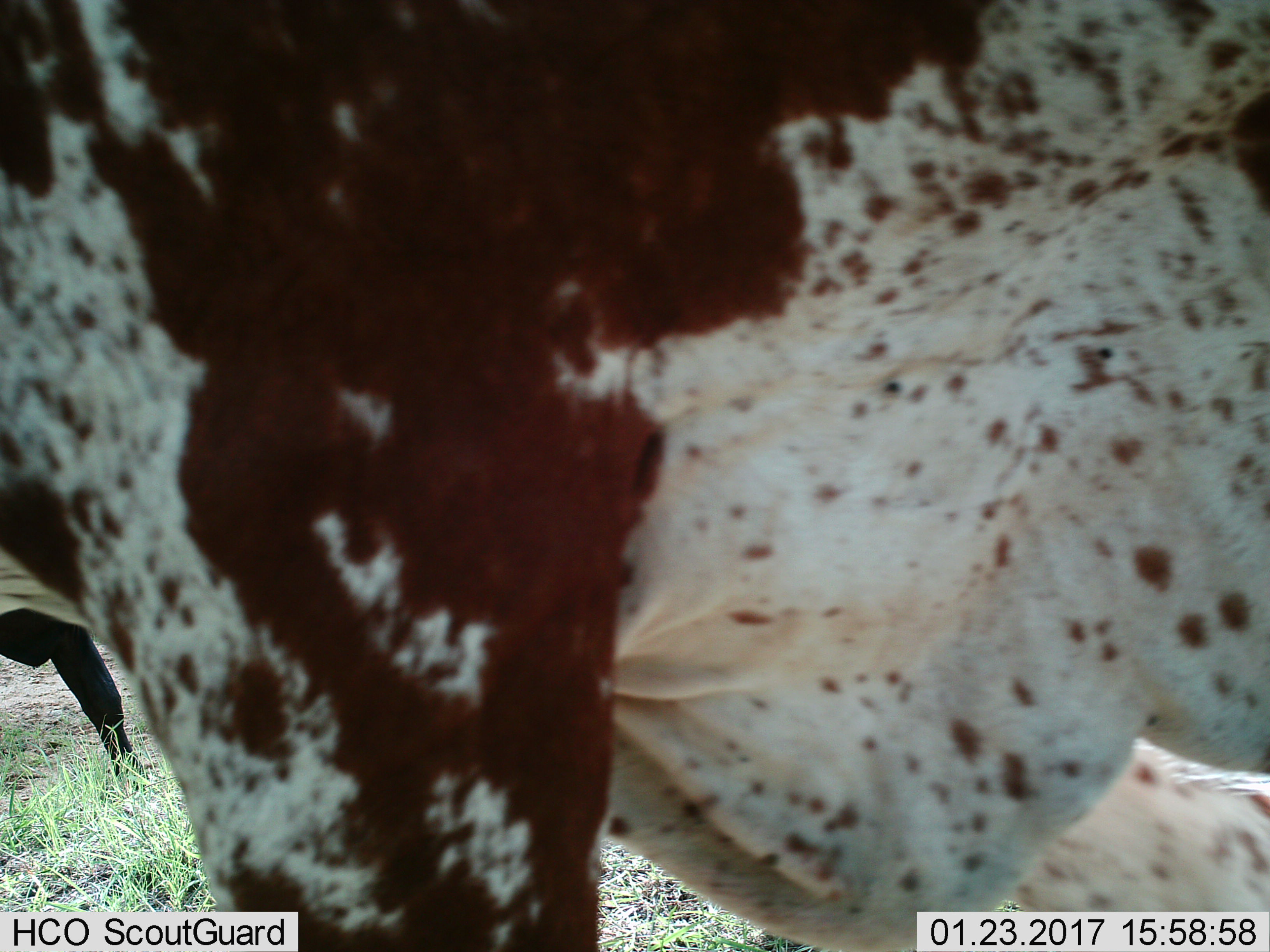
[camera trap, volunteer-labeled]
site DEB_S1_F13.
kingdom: Animalia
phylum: Chordata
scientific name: Vertebrata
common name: domestic animal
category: domesticanimal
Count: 2.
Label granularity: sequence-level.